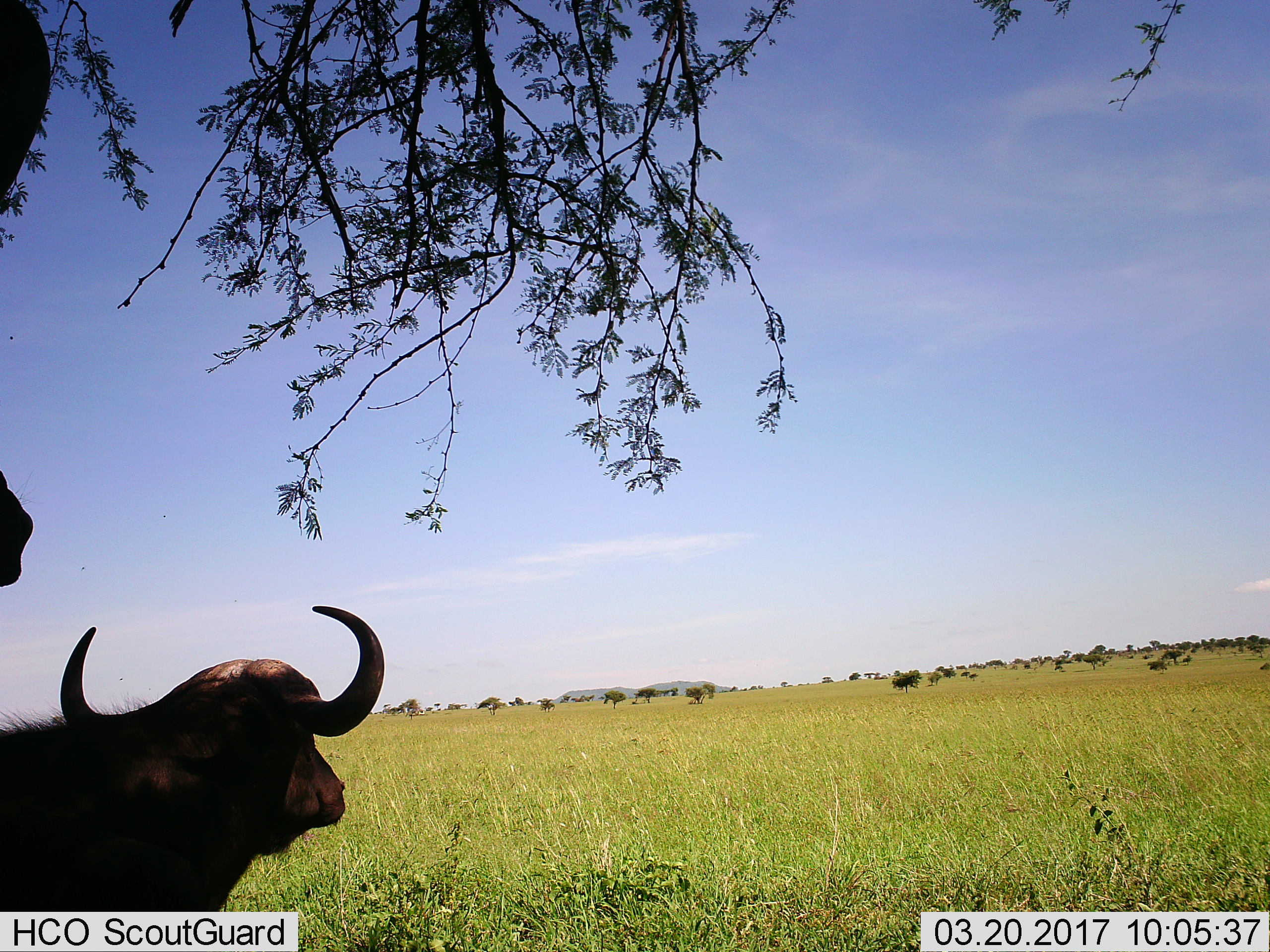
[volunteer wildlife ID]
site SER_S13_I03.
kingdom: Animalia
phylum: Chordata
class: Mammalia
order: Artiodactyla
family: Bovidae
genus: Syncerus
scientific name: Syncerus caffer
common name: african buffalo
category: buffalo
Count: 2.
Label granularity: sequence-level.